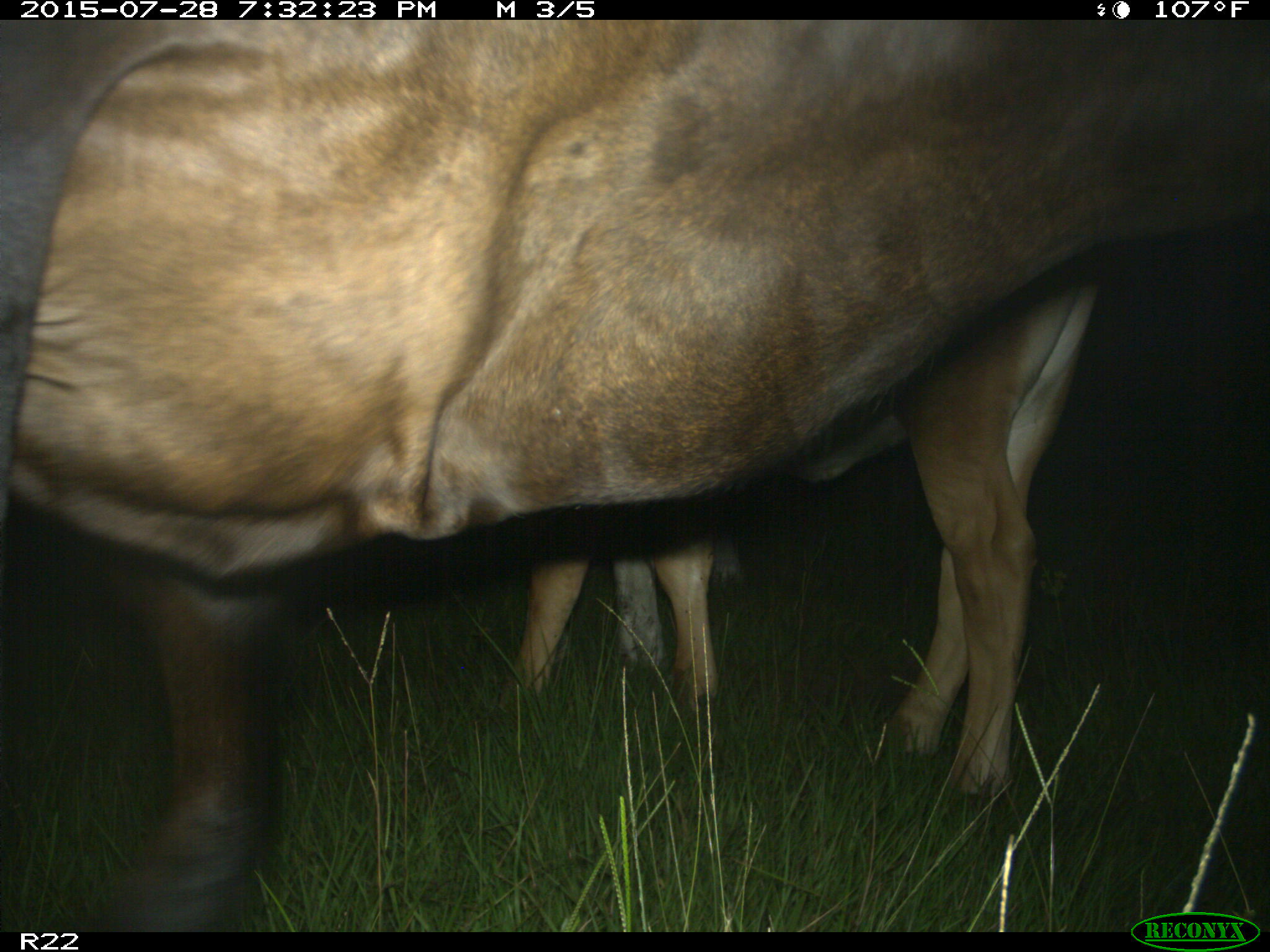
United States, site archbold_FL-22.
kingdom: Animalia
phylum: Chordata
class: Mammalia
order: Artiodactyla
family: Bovidae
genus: Bos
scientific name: Bos taurus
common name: domestic cow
Bos taurus (domestic cow).